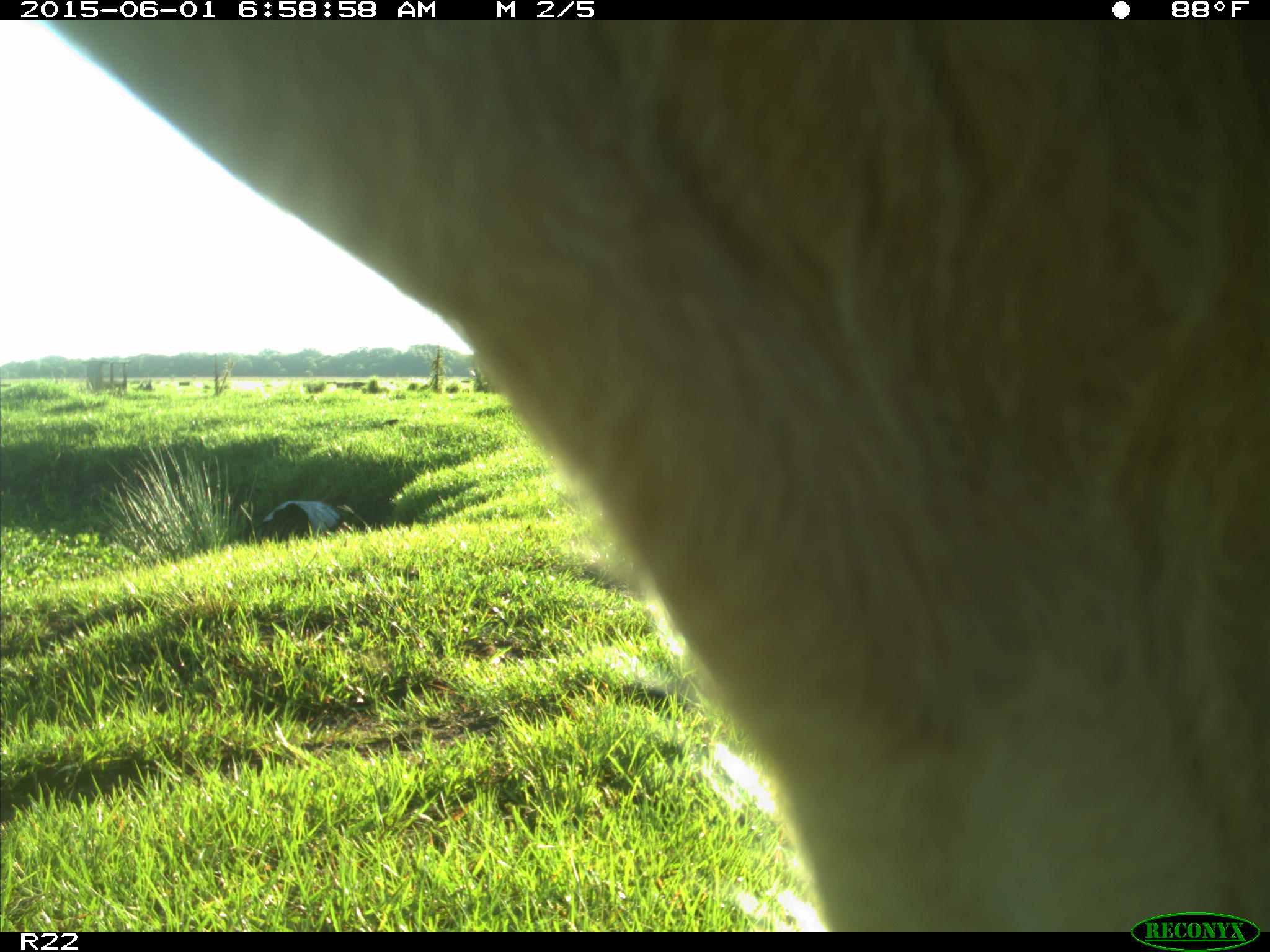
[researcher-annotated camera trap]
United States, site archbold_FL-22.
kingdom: Animalia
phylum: Chordata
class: Mammalia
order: Artiodactyla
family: Bovidae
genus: Bos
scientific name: Bos taurus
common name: domestic cow